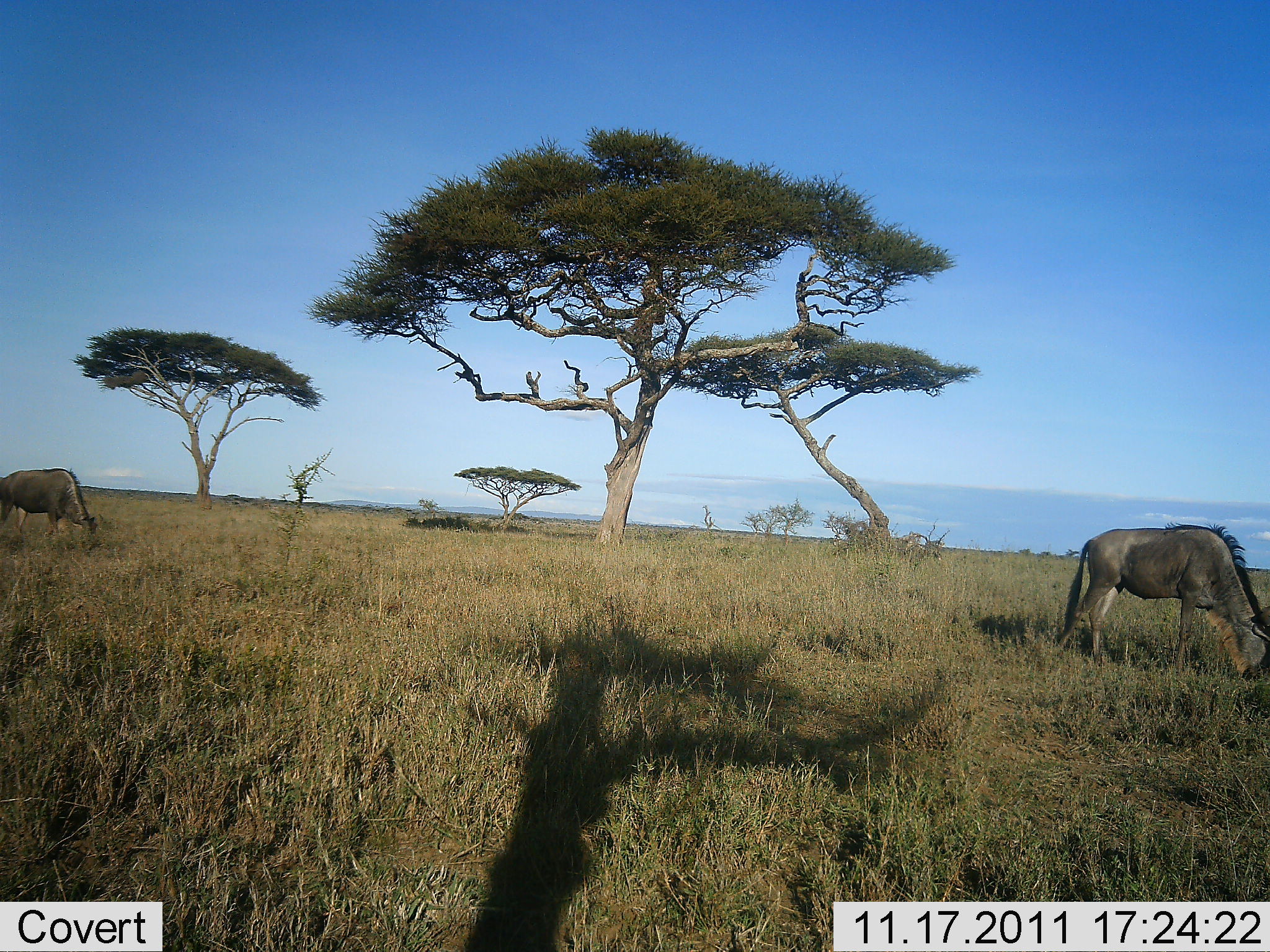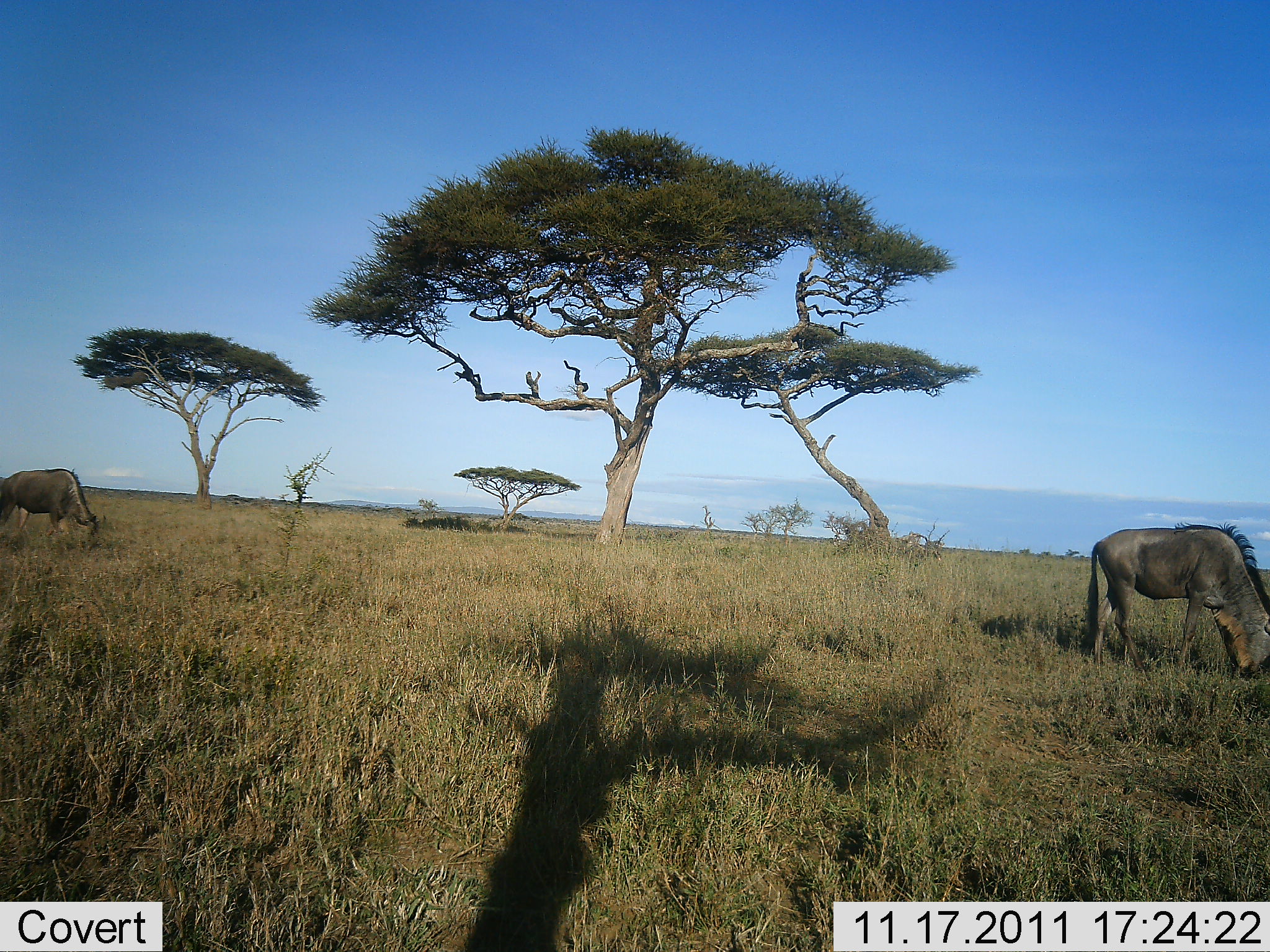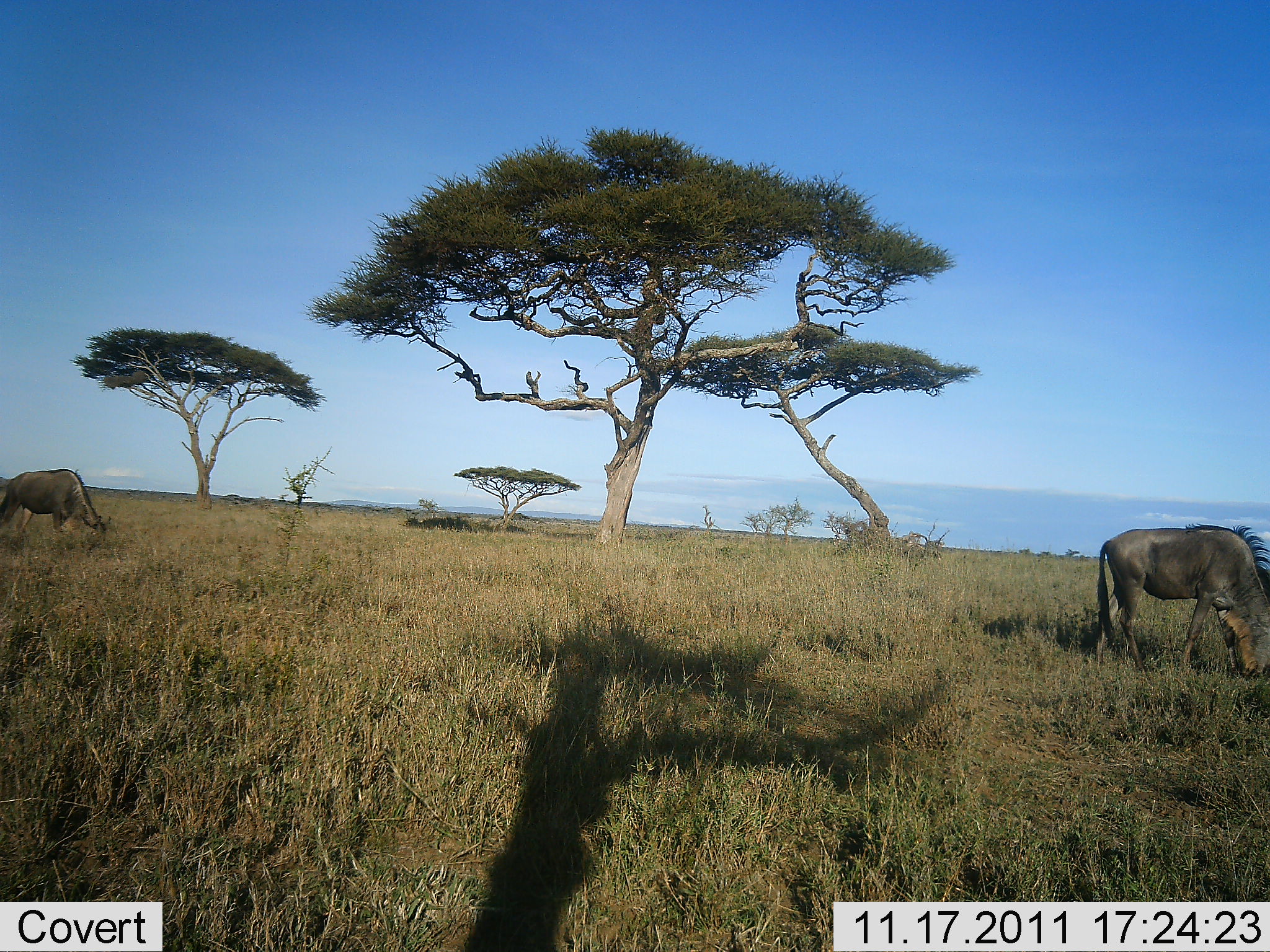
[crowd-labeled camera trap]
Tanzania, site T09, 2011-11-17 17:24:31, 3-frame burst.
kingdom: Animalia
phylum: Chordata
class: Mammalia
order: Artiodactyla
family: Bovidae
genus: Connochaetes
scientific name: Connochaetes taurinus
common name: blue wildebeest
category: wildebeest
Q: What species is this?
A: Wildebeest (blue wildebeest) (Connochaetes taurinus).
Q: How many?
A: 2.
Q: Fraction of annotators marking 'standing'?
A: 8%.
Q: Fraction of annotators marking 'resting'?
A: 0%.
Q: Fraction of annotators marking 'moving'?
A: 17%.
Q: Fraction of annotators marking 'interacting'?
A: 0%.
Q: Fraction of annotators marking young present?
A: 0%.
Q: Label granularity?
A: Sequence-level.